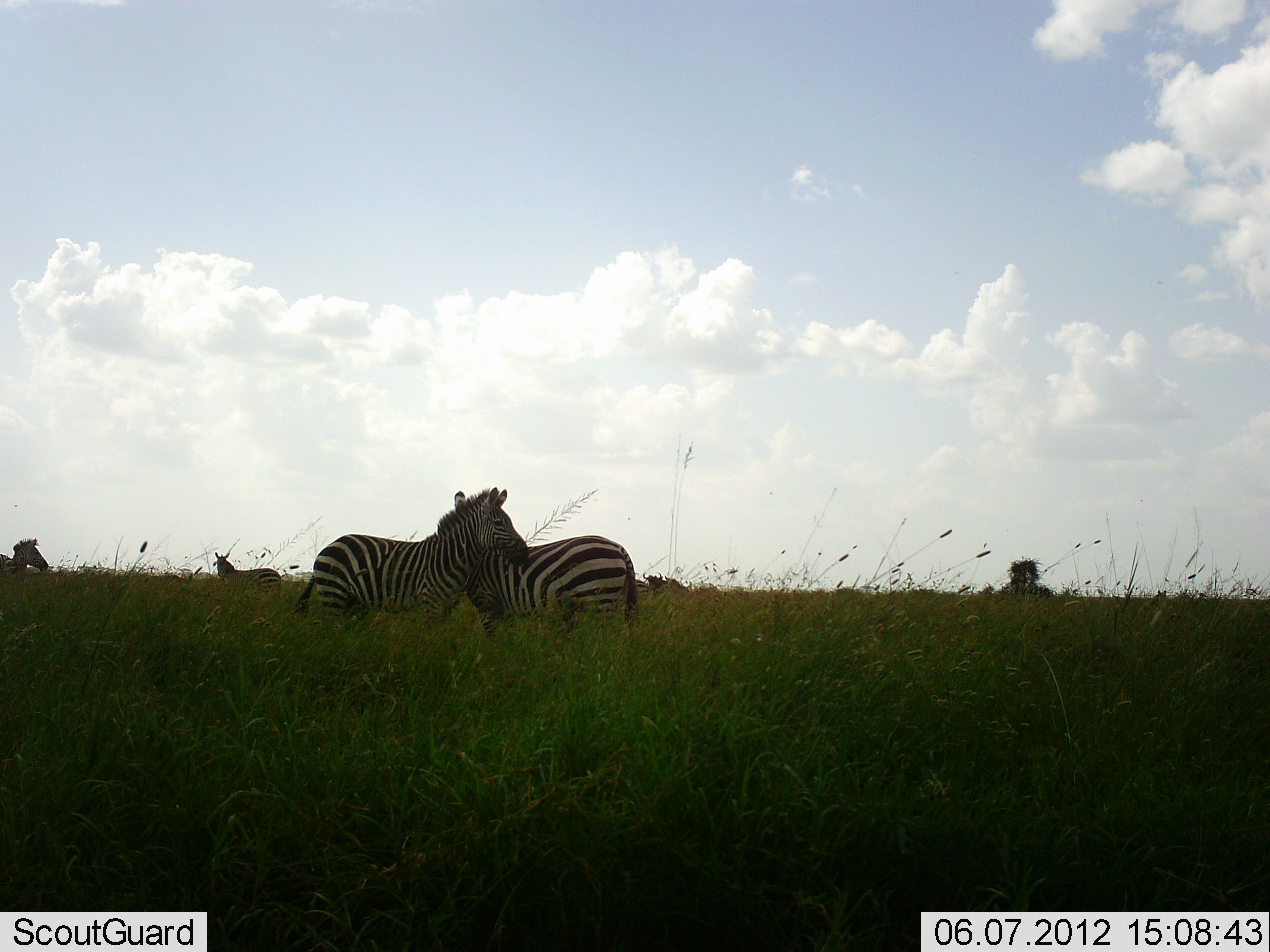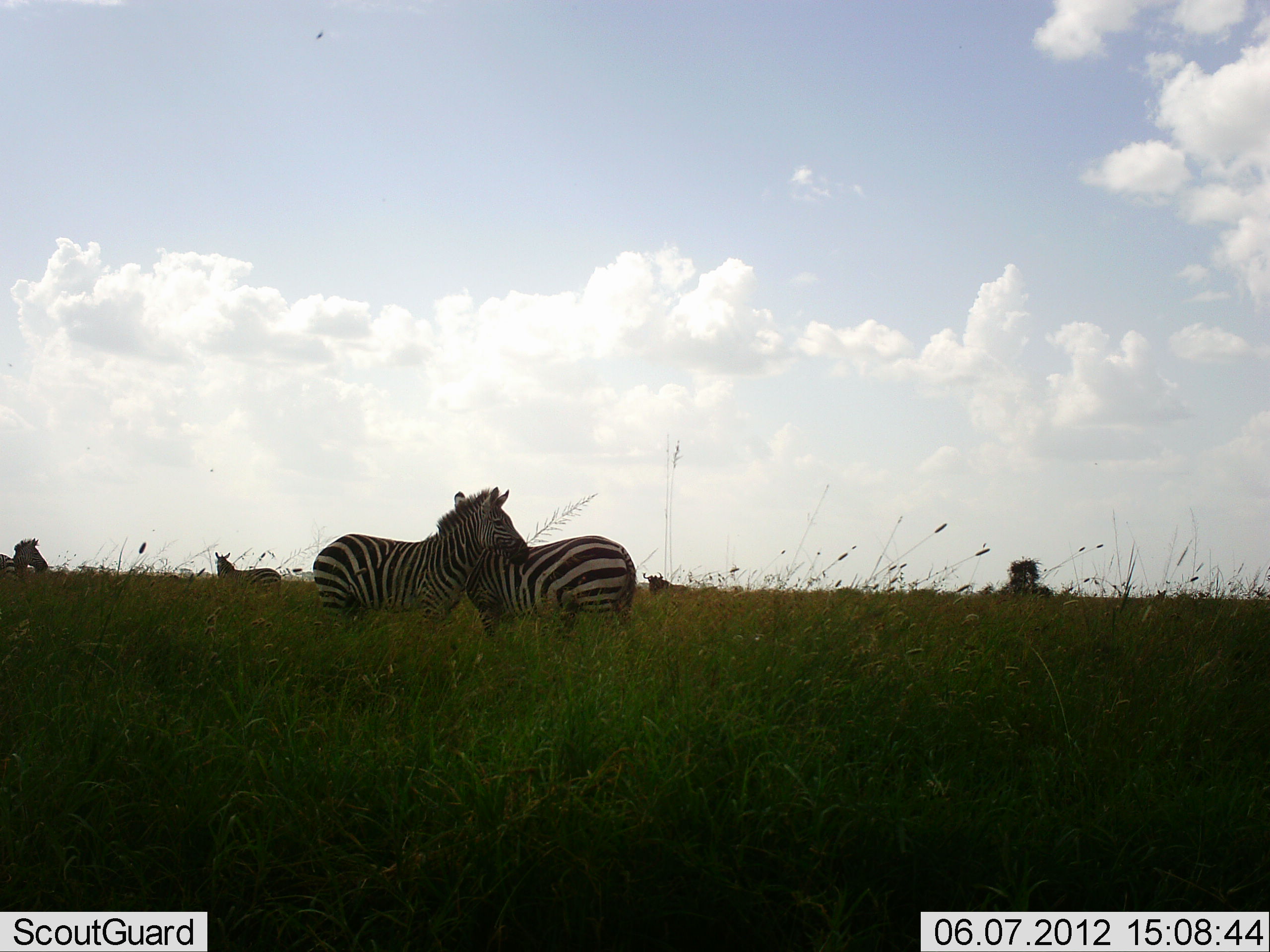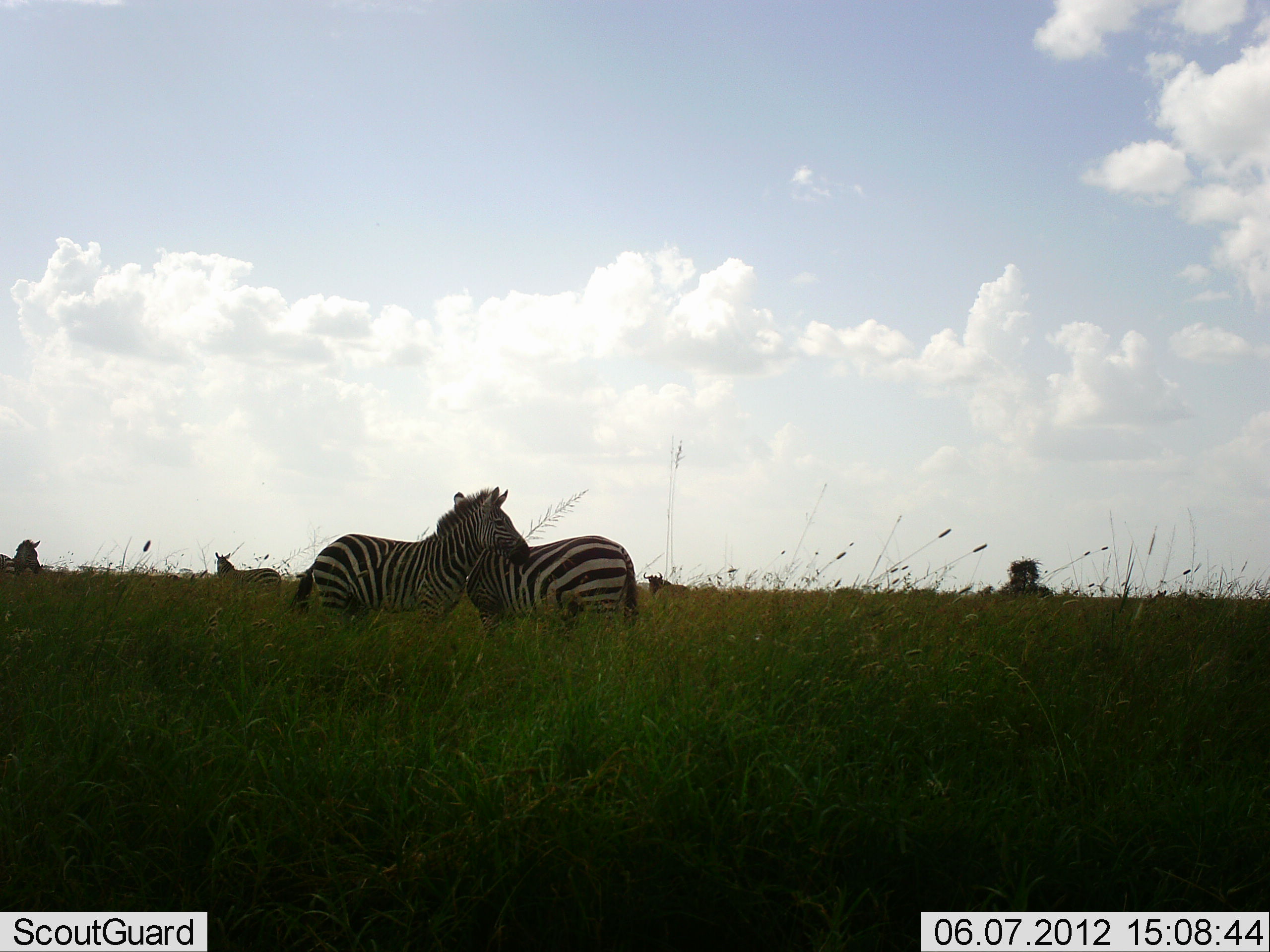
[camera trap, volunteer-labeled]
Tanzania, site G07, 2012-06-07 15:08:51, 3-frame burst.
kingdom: Animalia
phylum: Chordata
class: Mammalia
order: Perissodactyla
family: Equidae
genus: Equus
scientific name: Equus quagga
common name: plains zebra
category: zebra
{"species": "zebra (plains zebra) (Equus quagga)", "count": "4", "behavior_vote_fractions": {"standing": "100%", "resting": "6%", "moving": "0%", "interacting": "28%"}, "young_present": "0%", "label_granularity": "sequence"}